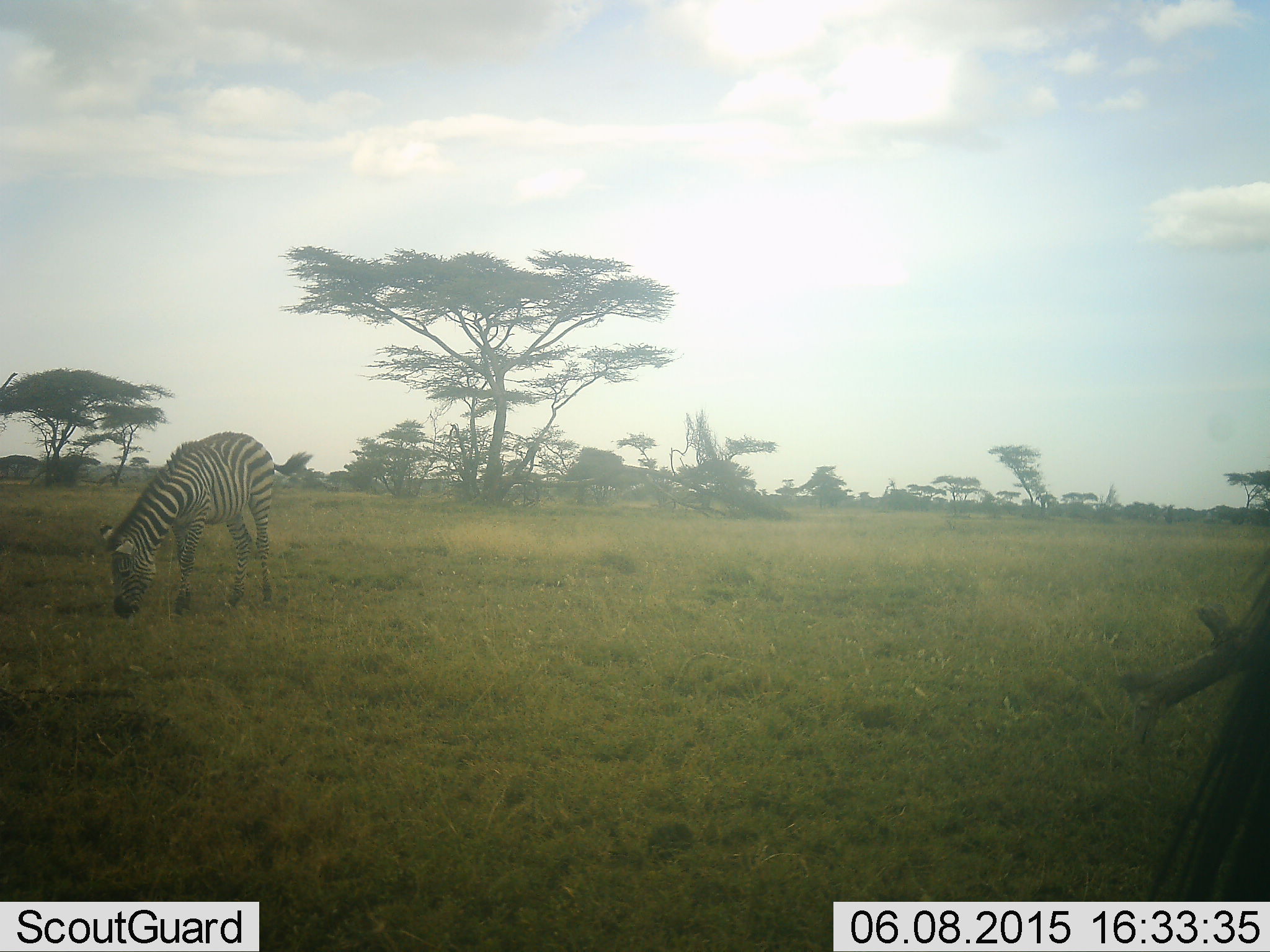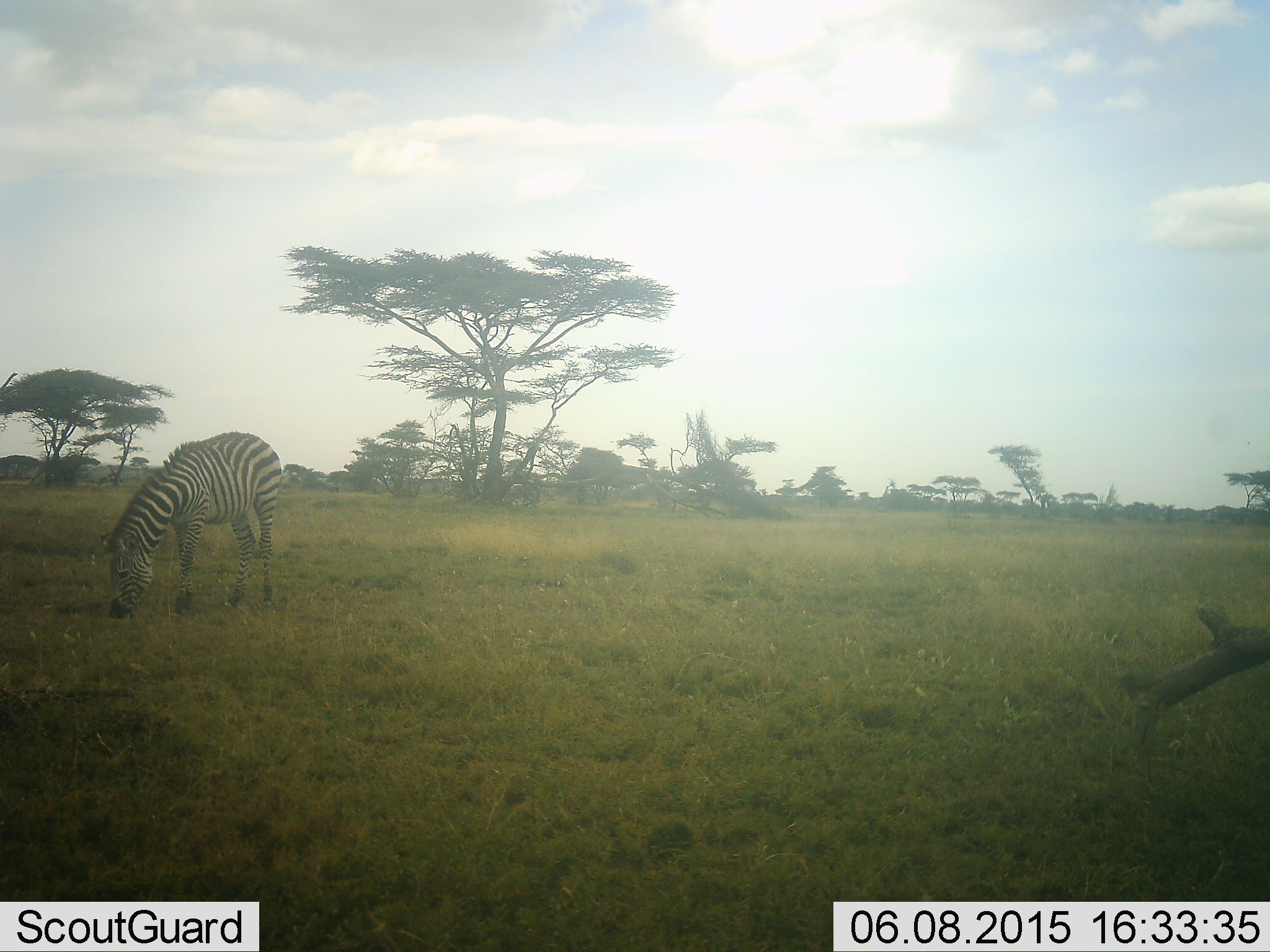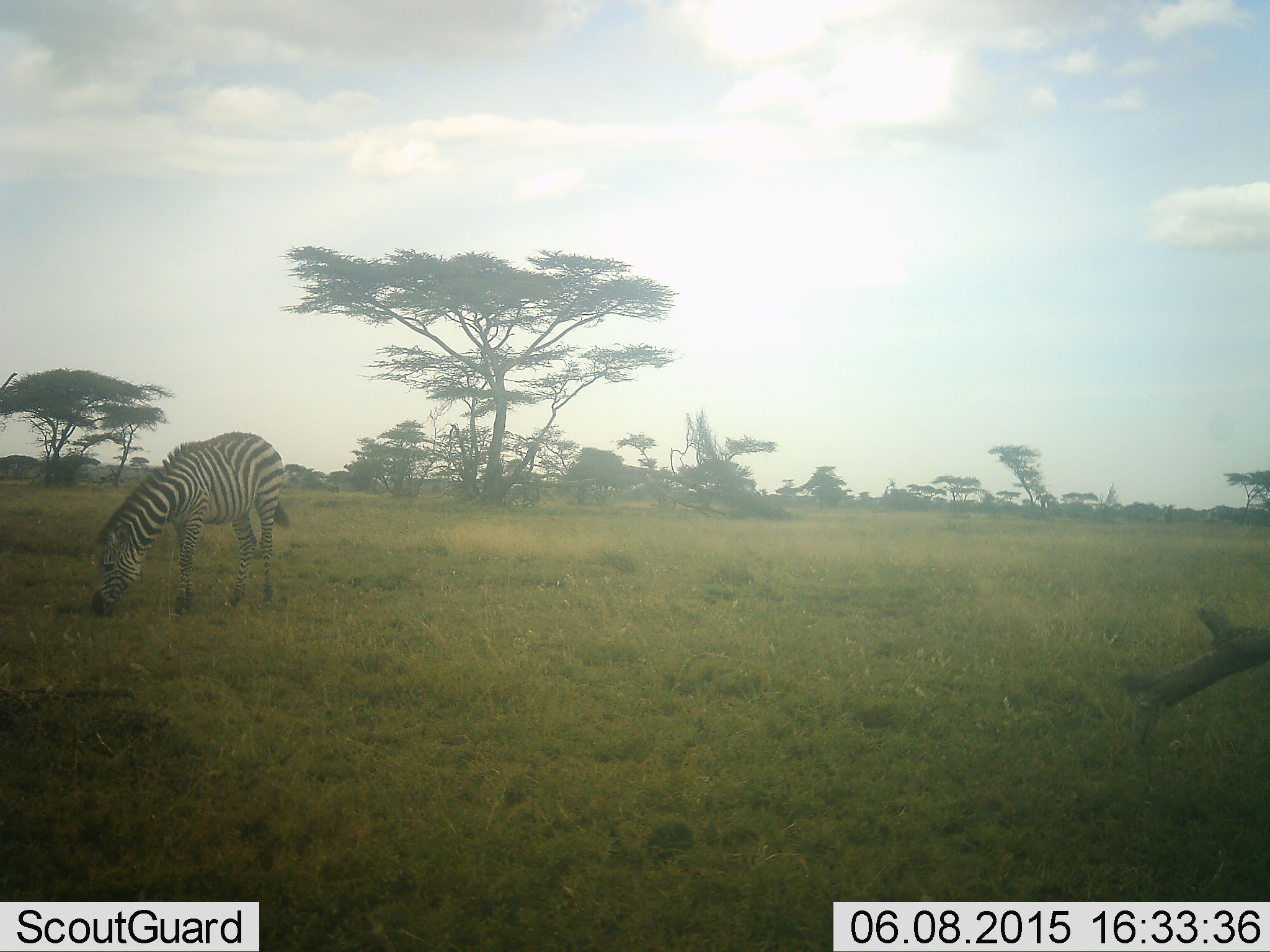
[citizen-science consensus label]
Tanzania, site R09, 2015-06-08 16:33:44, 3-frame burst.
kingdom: Animalia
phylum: Chordata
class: Mammalia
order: Perissodactyla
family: Equidae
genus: Equus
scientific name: Equus quagga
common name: plains zebra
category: zebra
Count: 2.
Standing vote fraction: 30%.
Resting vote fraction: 0%.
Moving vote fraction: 0%.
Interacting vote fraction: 0%.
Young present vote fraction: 0%.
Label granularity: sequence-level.